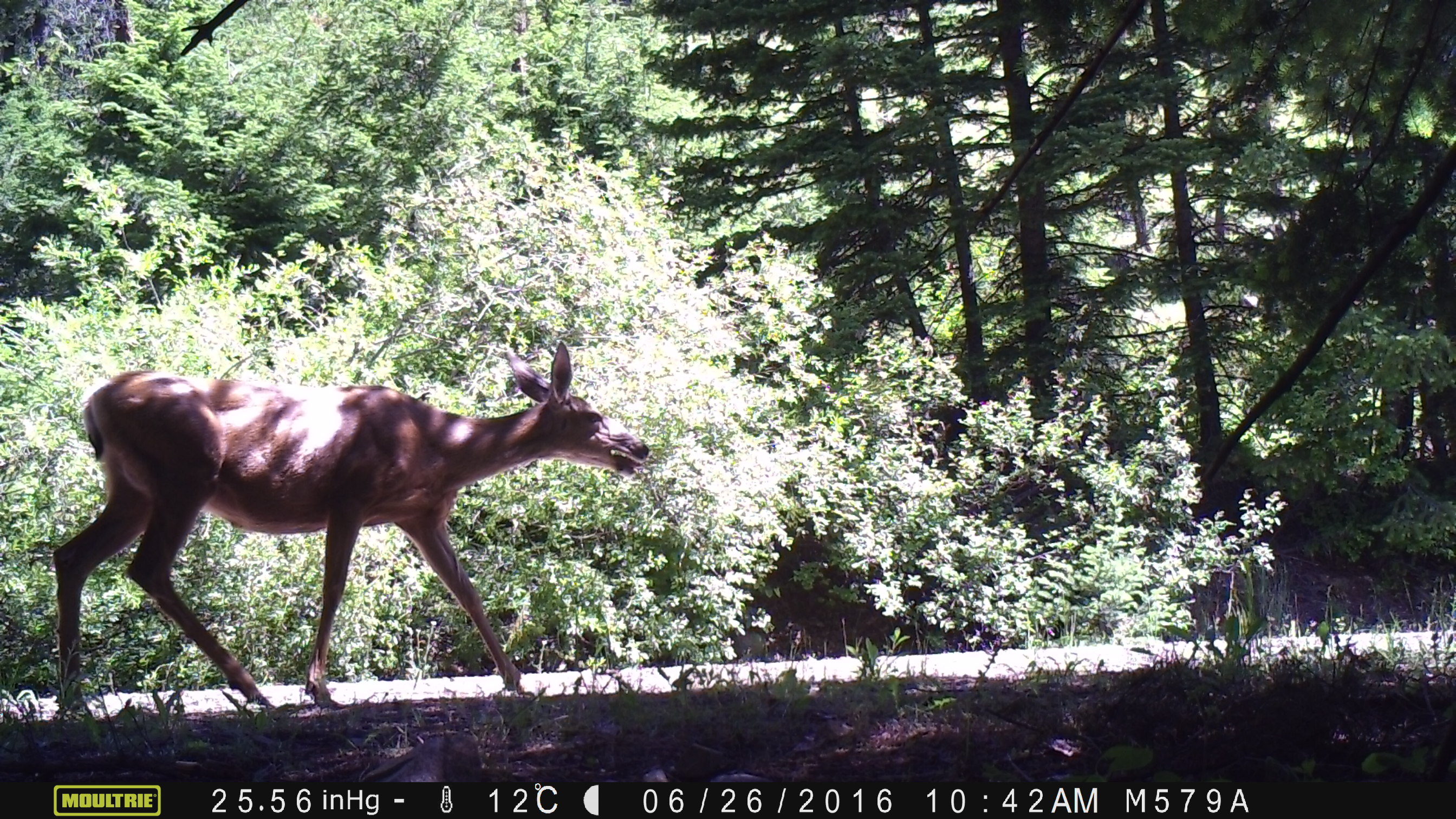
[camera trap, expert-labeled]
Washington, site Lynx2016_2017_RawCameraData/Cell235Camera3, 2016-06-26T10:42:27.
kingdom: Animalia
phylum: Chordata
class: Mammalia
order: Artiodactyla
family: Cervidae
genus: Odocoileus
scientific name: Odocoileus hemionus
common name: mule deer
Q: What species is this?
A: Odocoileus hemionus (mule deer).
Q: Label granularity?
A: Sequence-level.